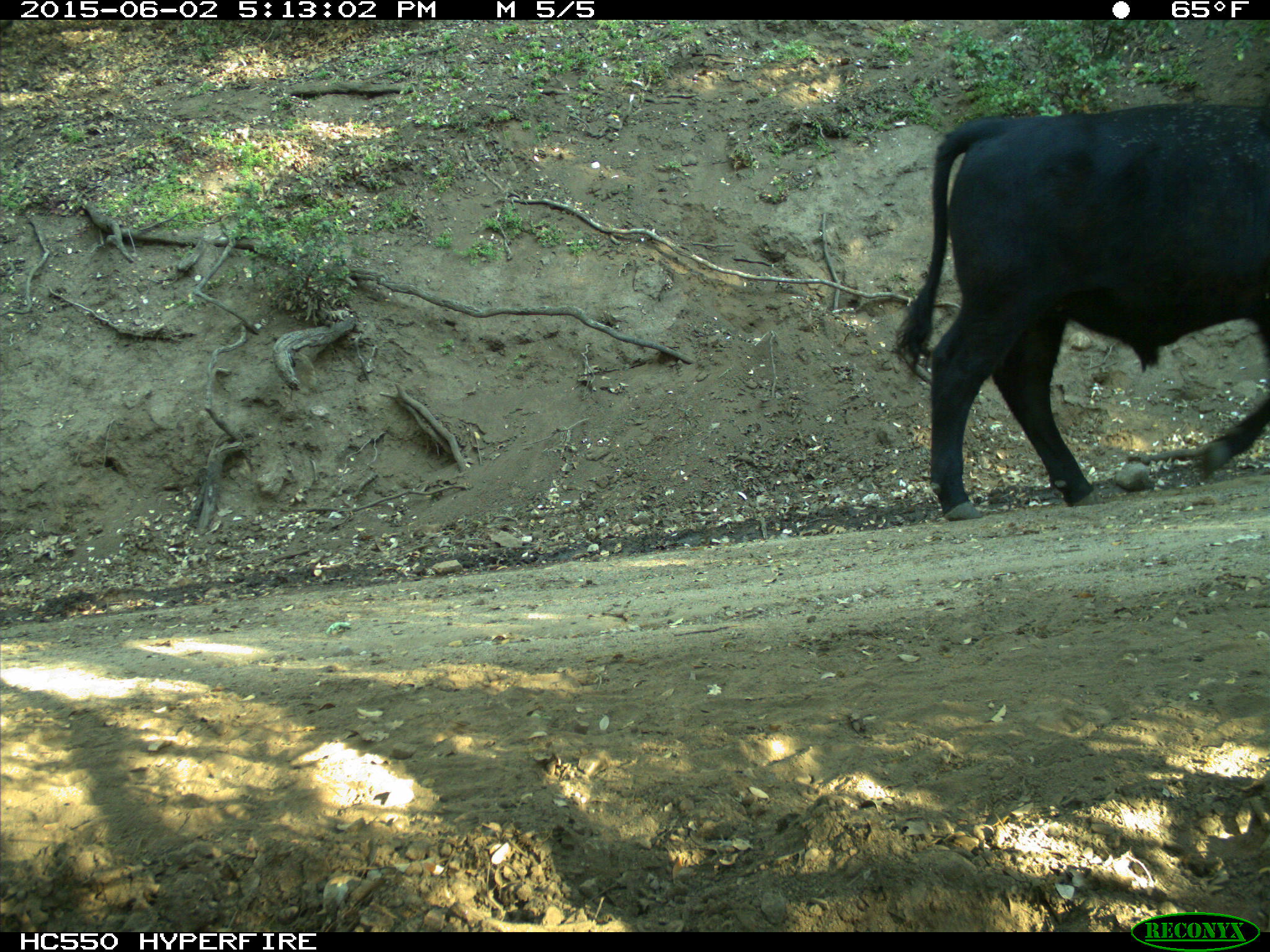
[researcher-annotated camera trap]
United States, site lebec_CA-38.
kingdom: Animalia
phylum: Chordata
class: Mammalia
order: Artiodactyla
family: Bovidae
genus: Bos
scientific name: Bos taurus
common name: domestic cow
Bos taurus (domestic cow).